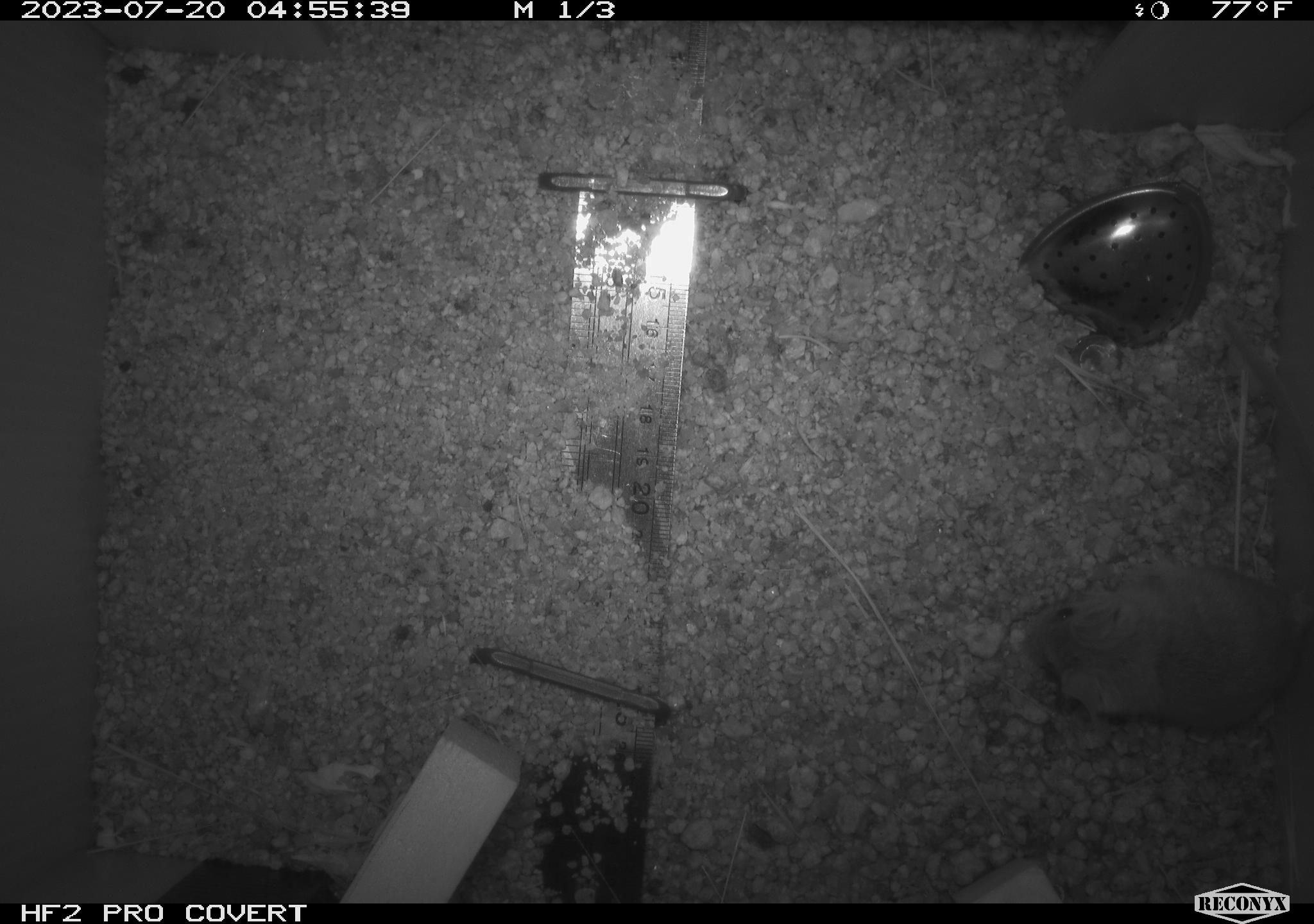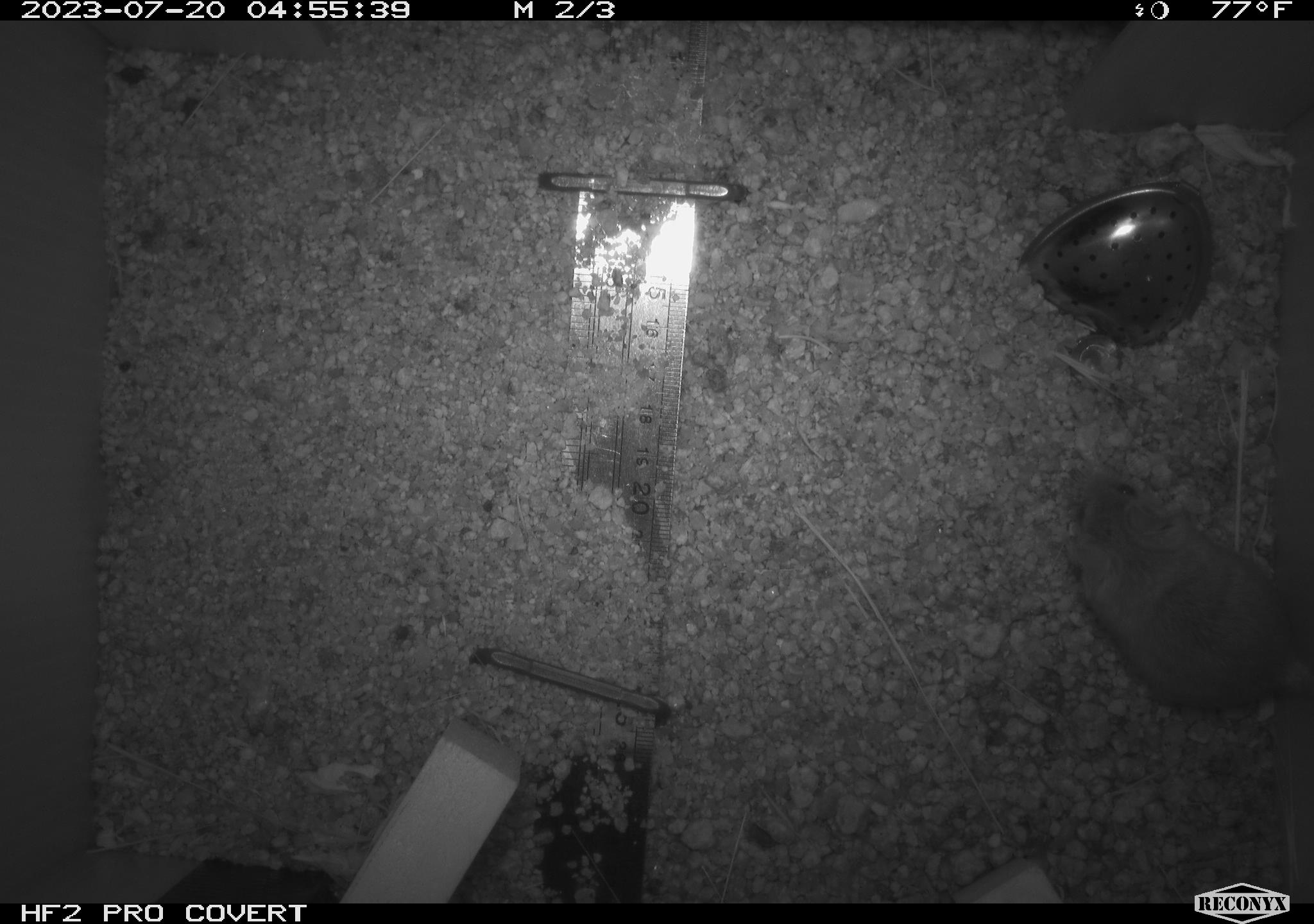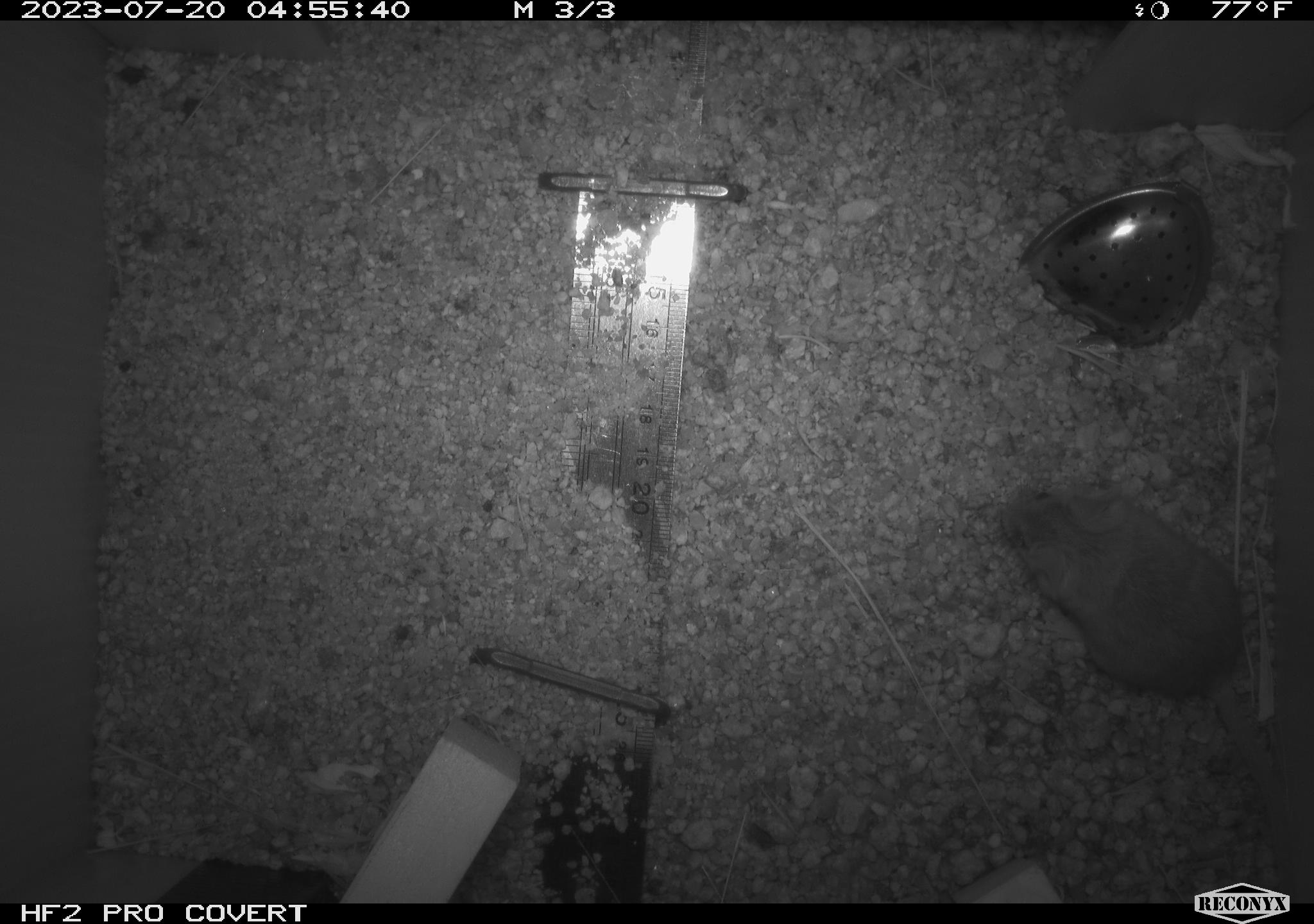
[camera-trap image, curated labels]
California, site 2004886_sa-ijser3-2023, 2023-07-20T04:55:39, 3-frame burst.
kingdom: Animalia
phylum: Chordata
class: Mammalia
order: Rodentia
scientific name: Rodentia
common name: mouse species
Mouse species (Rodentia).